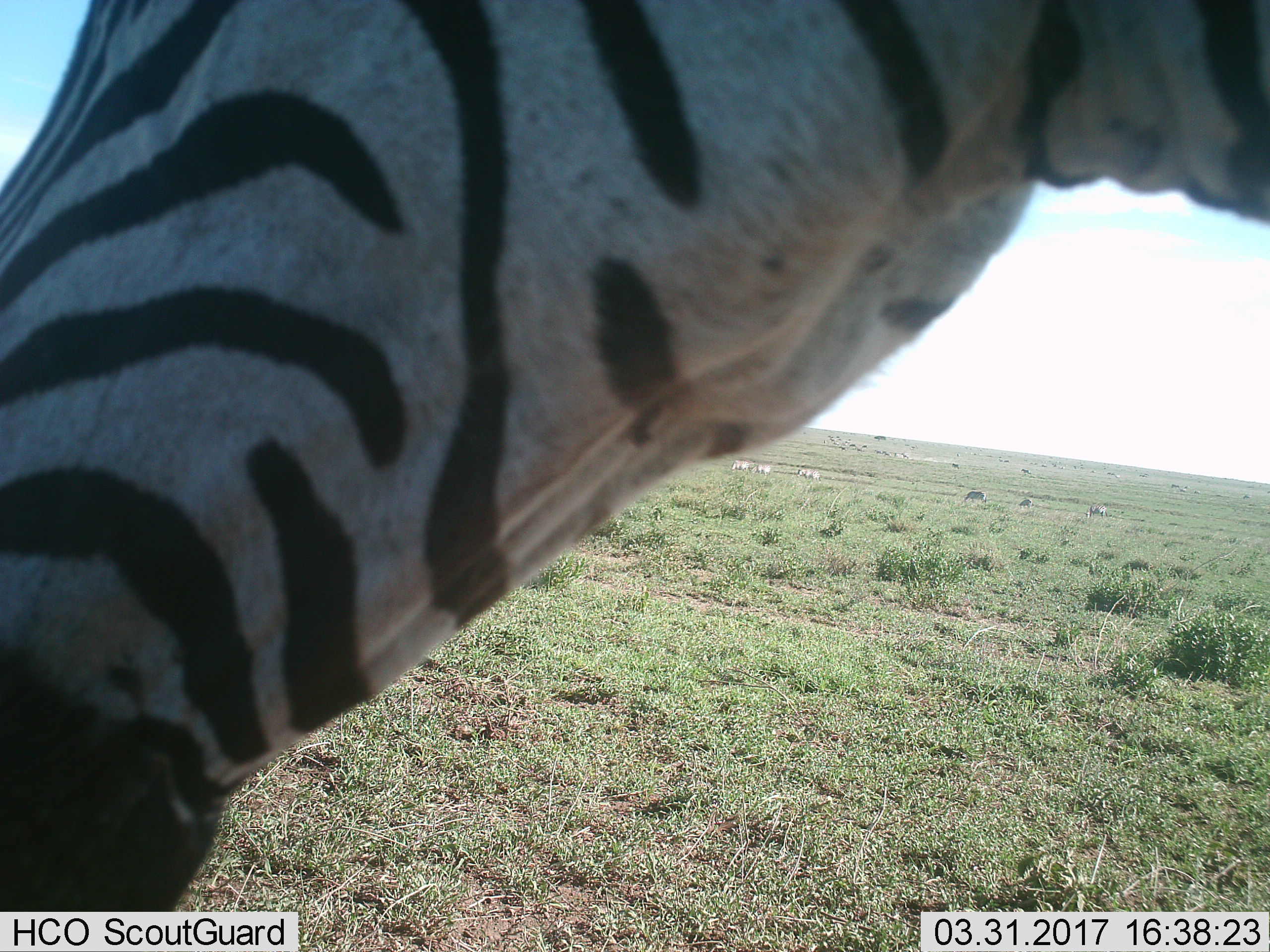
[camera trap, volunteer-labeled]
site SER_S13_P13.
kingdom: Animalia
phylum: Chordata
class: Mammalia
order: Perissodactyla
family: Equidae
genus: Equus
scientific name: Equus quagga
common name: plains zebra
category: zebraplains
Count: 11-50.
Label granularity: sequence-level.